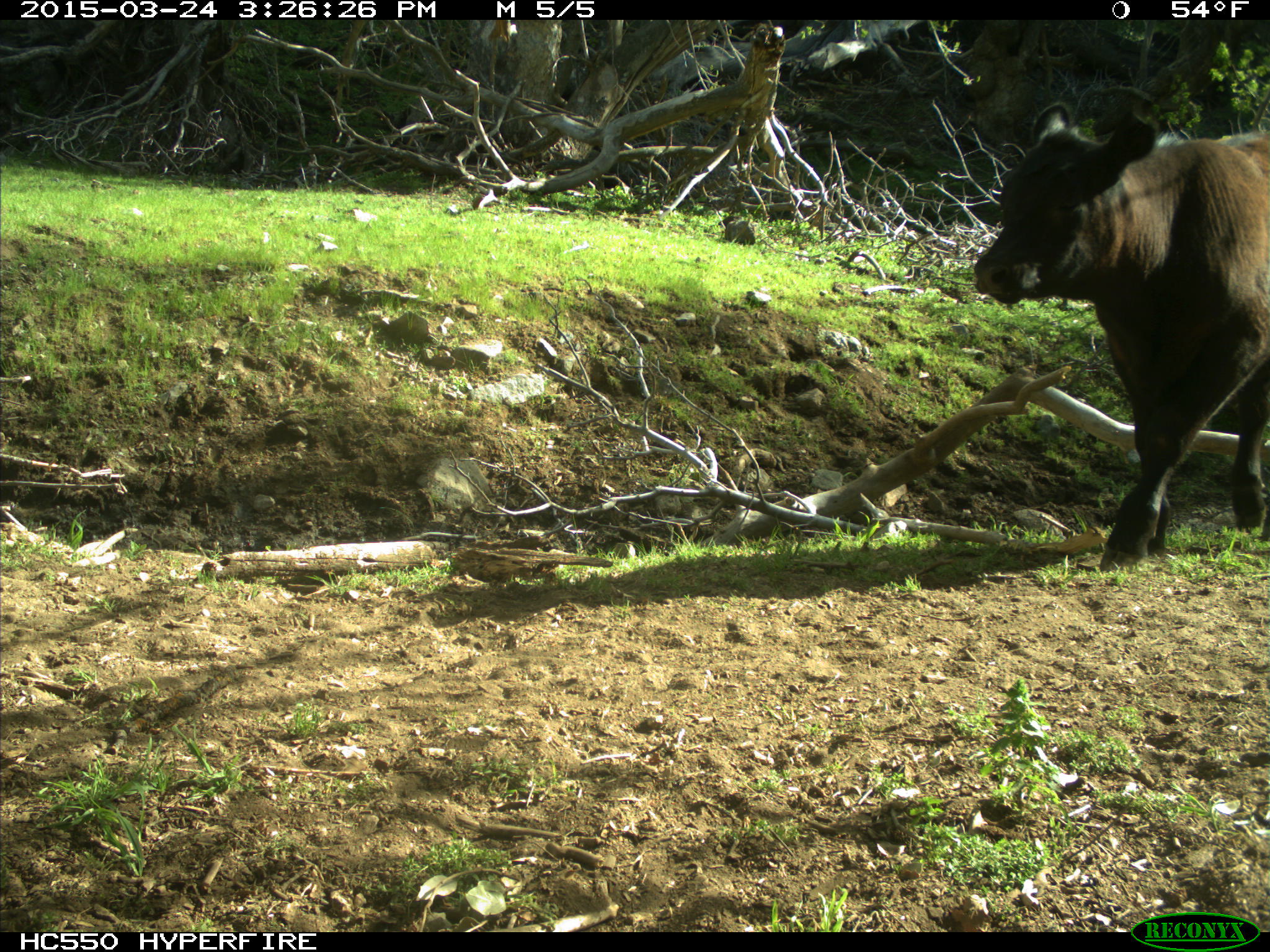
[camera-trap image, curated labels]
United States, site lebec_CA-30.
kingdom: Animalia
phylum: Chordata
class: Mammalia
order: Artiodactyla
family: Bovidae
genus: Bos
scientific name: Bos taurus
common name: domestic cow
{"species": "Bos taurus (domestic cow)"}